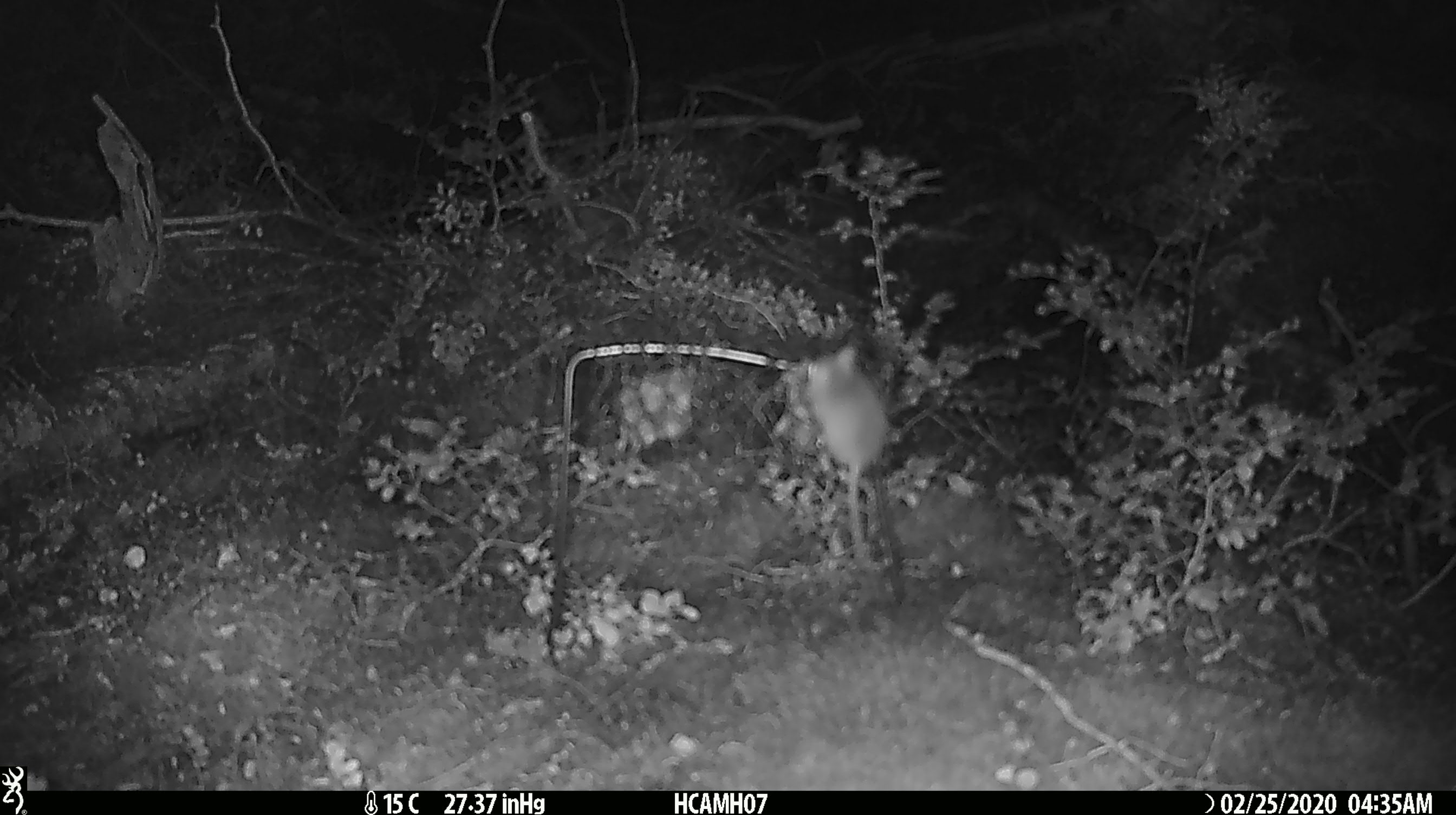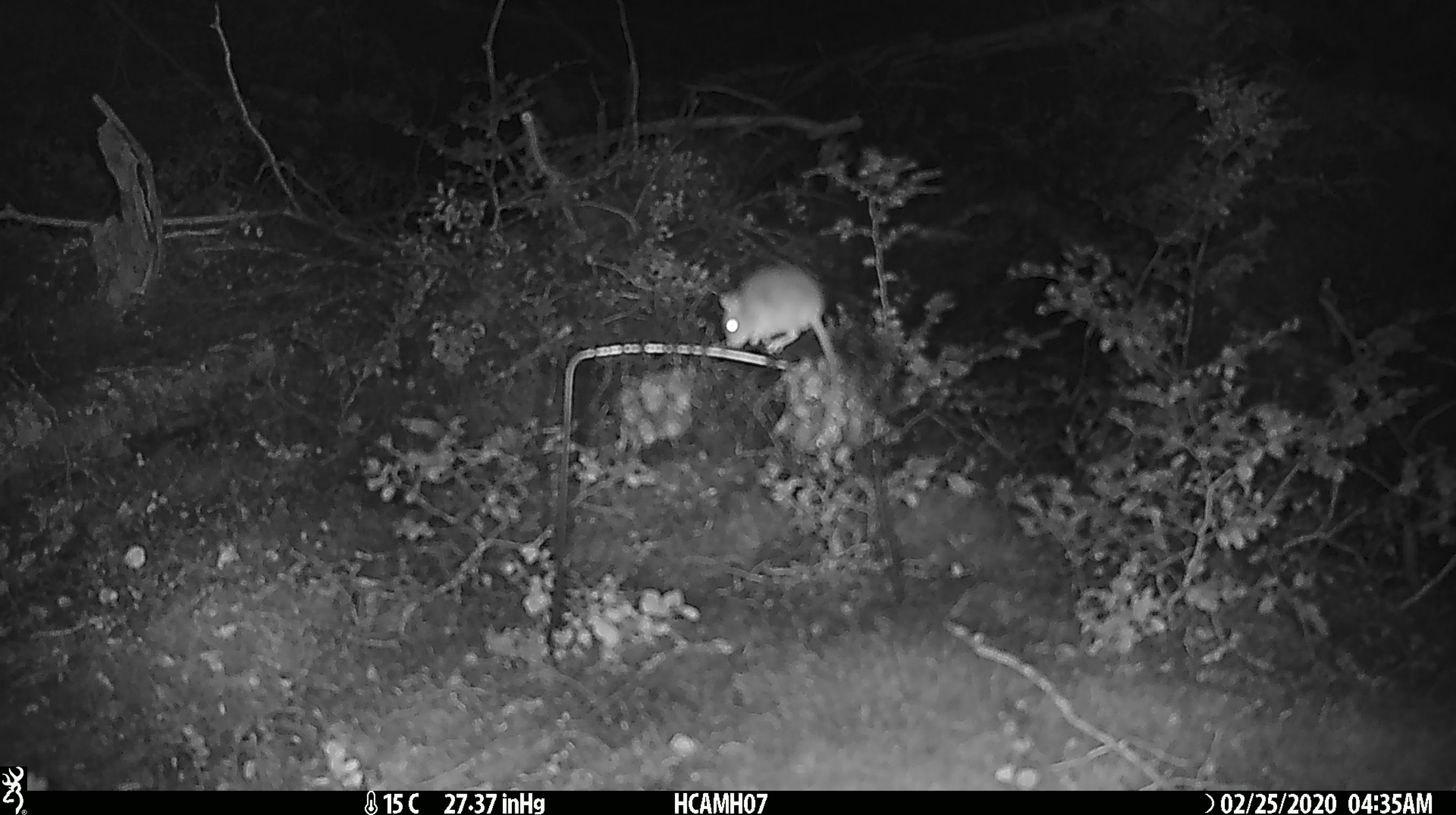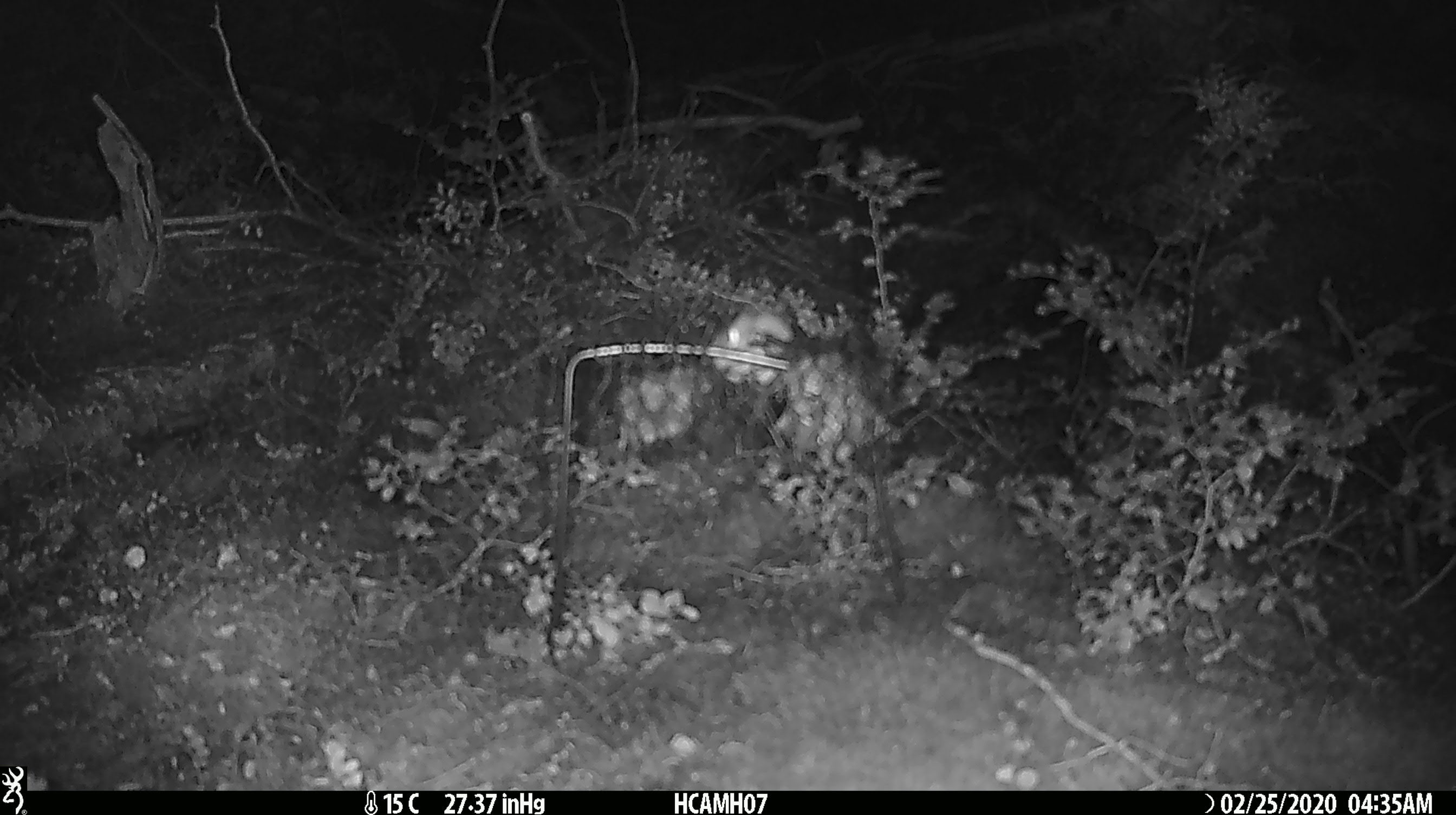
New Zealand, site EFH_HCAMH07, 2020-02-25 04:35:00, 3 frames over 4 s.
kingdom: Animalia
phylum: Chordata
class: Mammalia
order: Rodentia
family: Muridae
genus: Mus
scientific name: Mus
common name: mouse